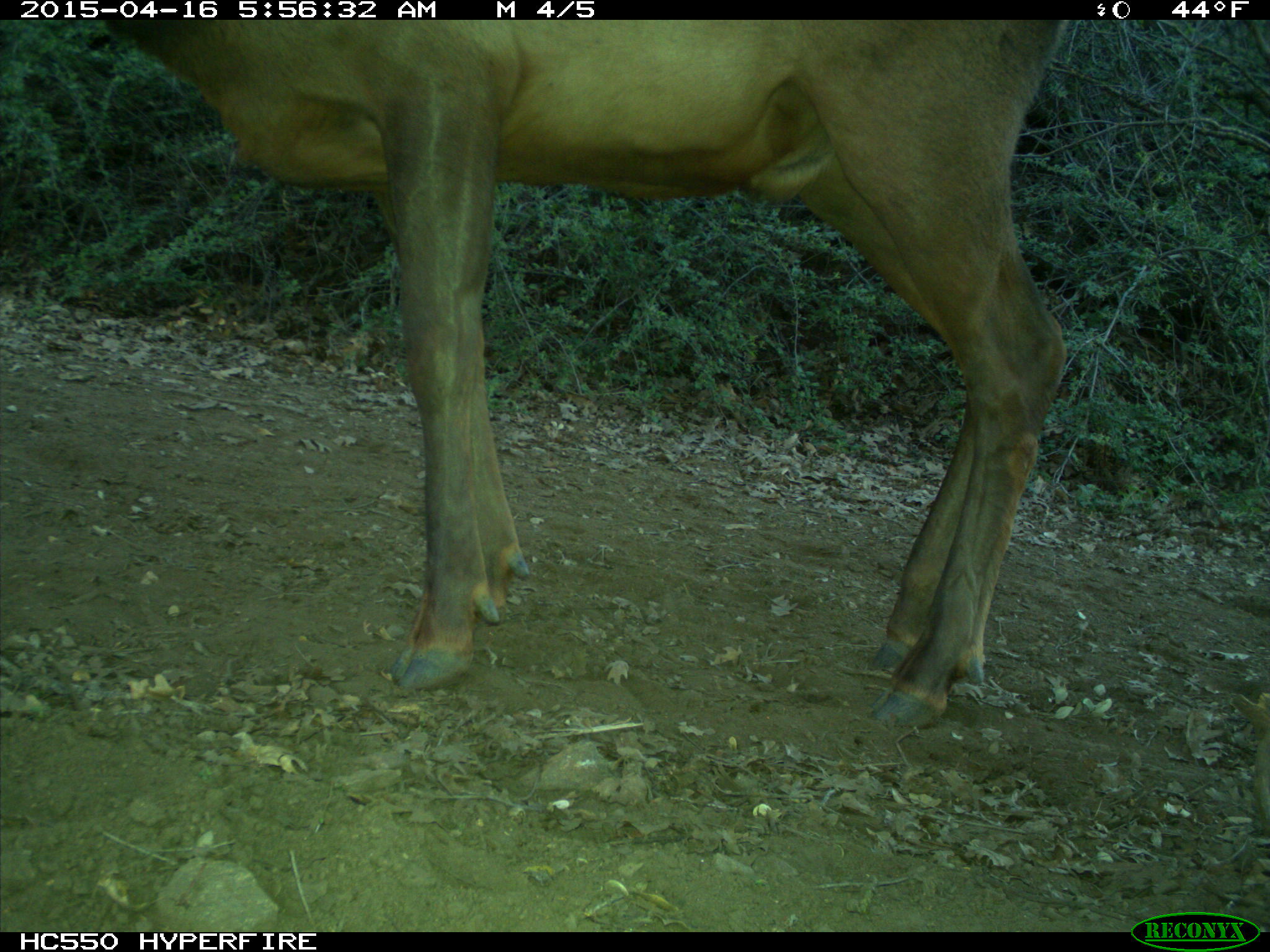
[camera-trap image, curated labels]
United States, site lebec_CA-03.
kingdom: Animalia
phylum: Chordata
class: Mammalia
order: Artiodactyla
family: Cervidae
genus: Cervus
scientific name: Cervus canadensis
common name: elk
Cervus canadensis (elk).